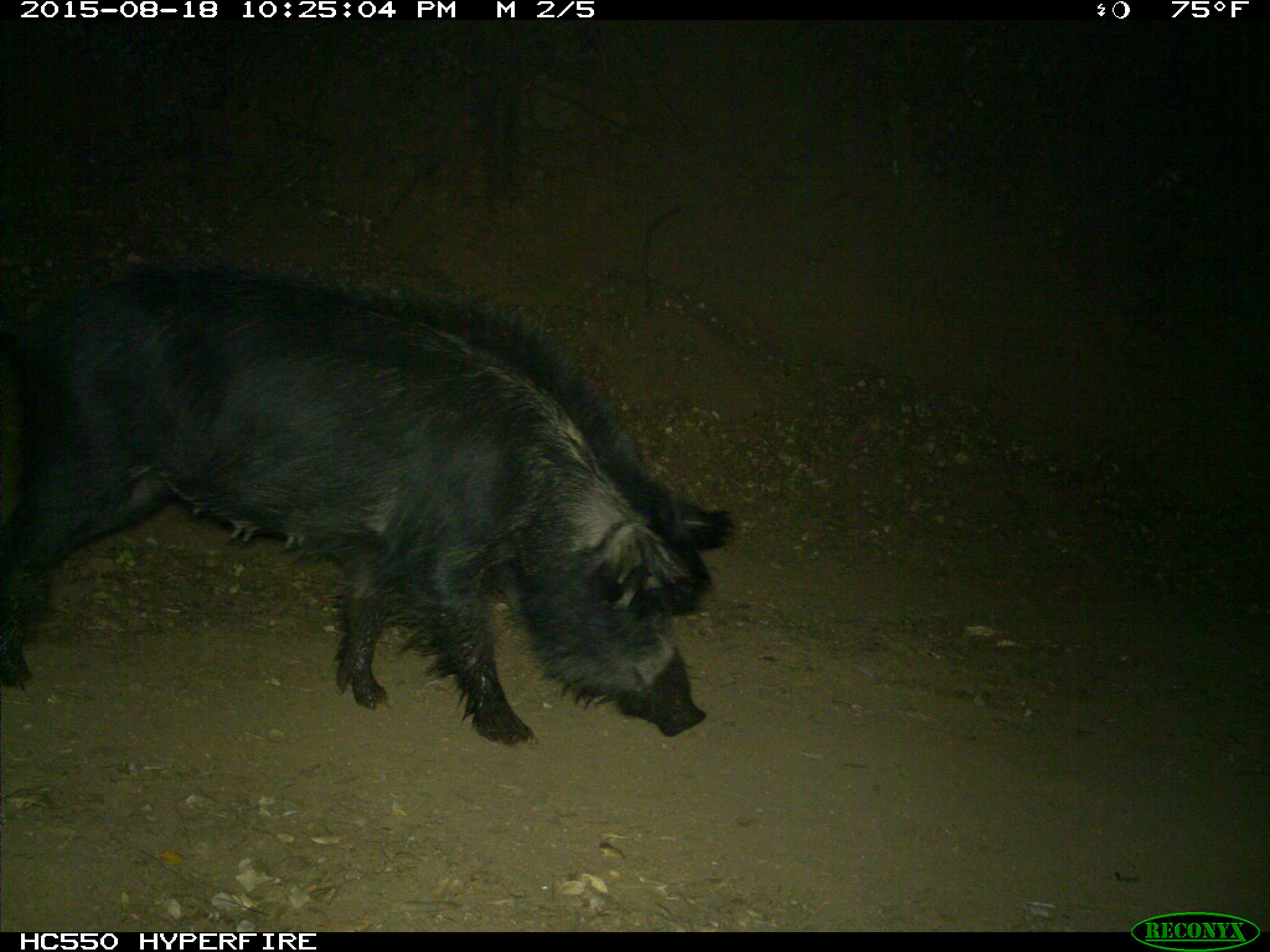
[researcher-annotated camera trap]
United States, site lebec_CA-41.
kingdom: Animalia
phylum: Chordata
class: Mammalia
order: Artiodactyla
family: Suidae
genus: Sus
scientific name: Sus scrofa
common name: wild boar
Sus scrofa (wild boar).